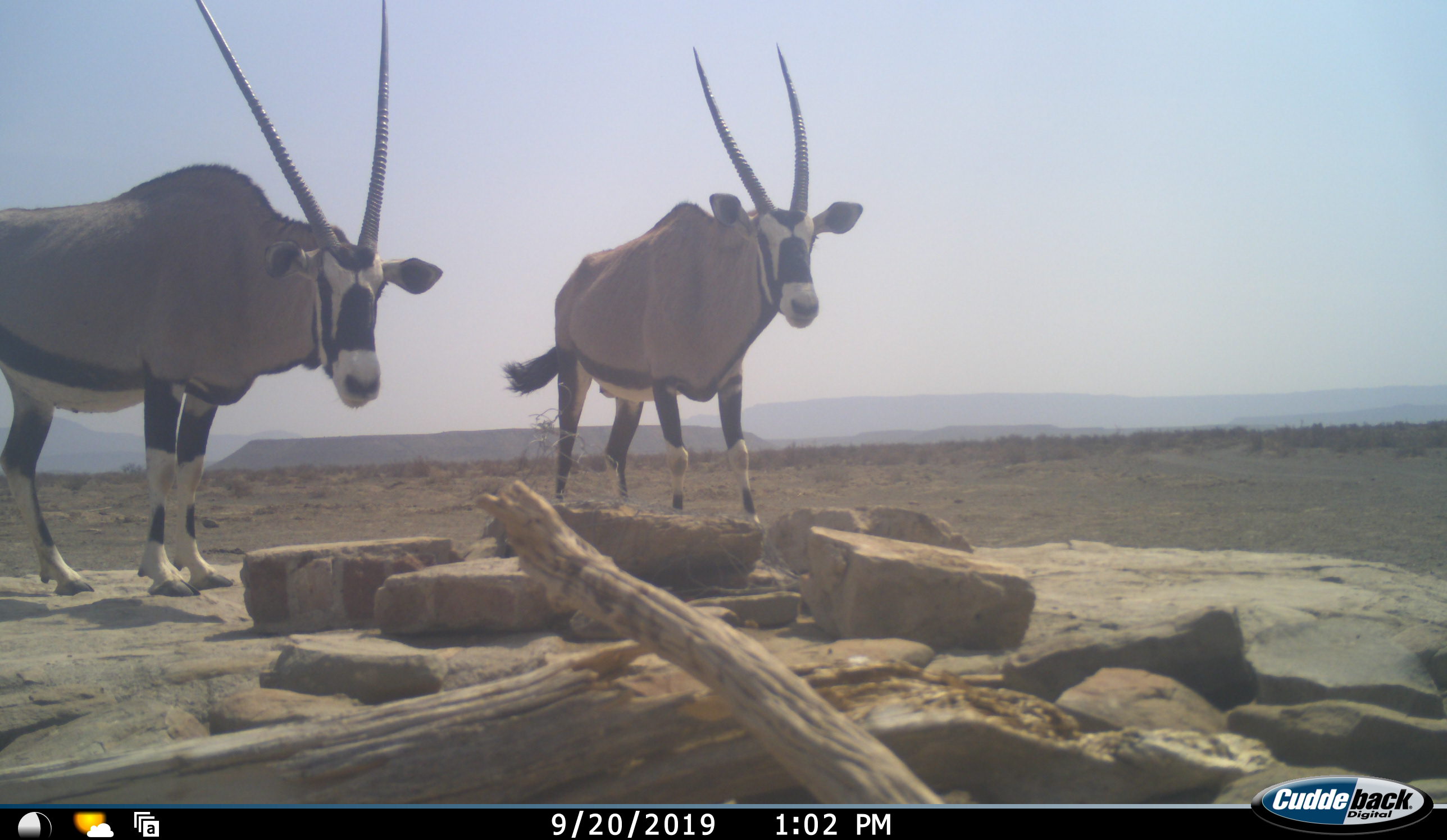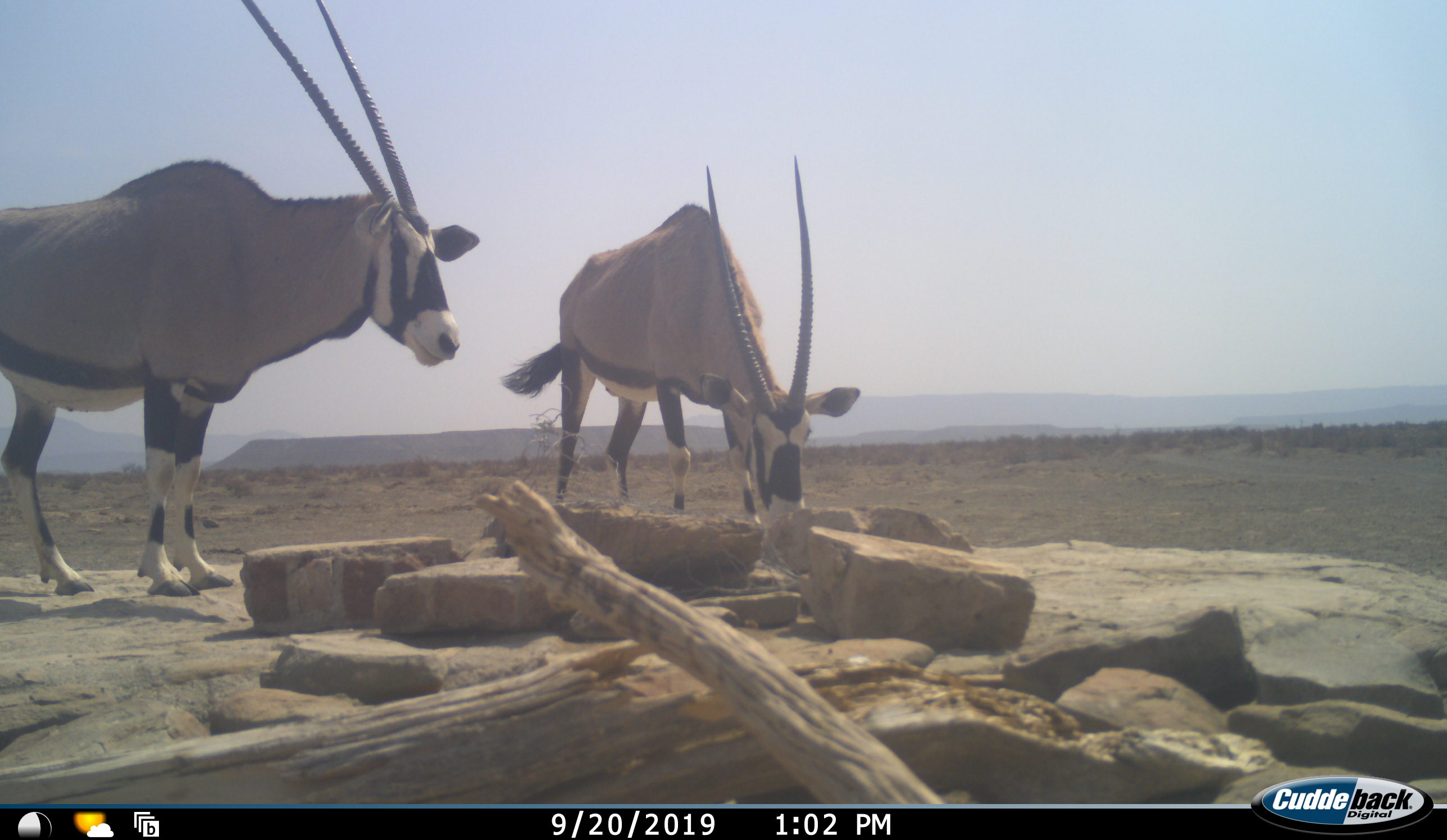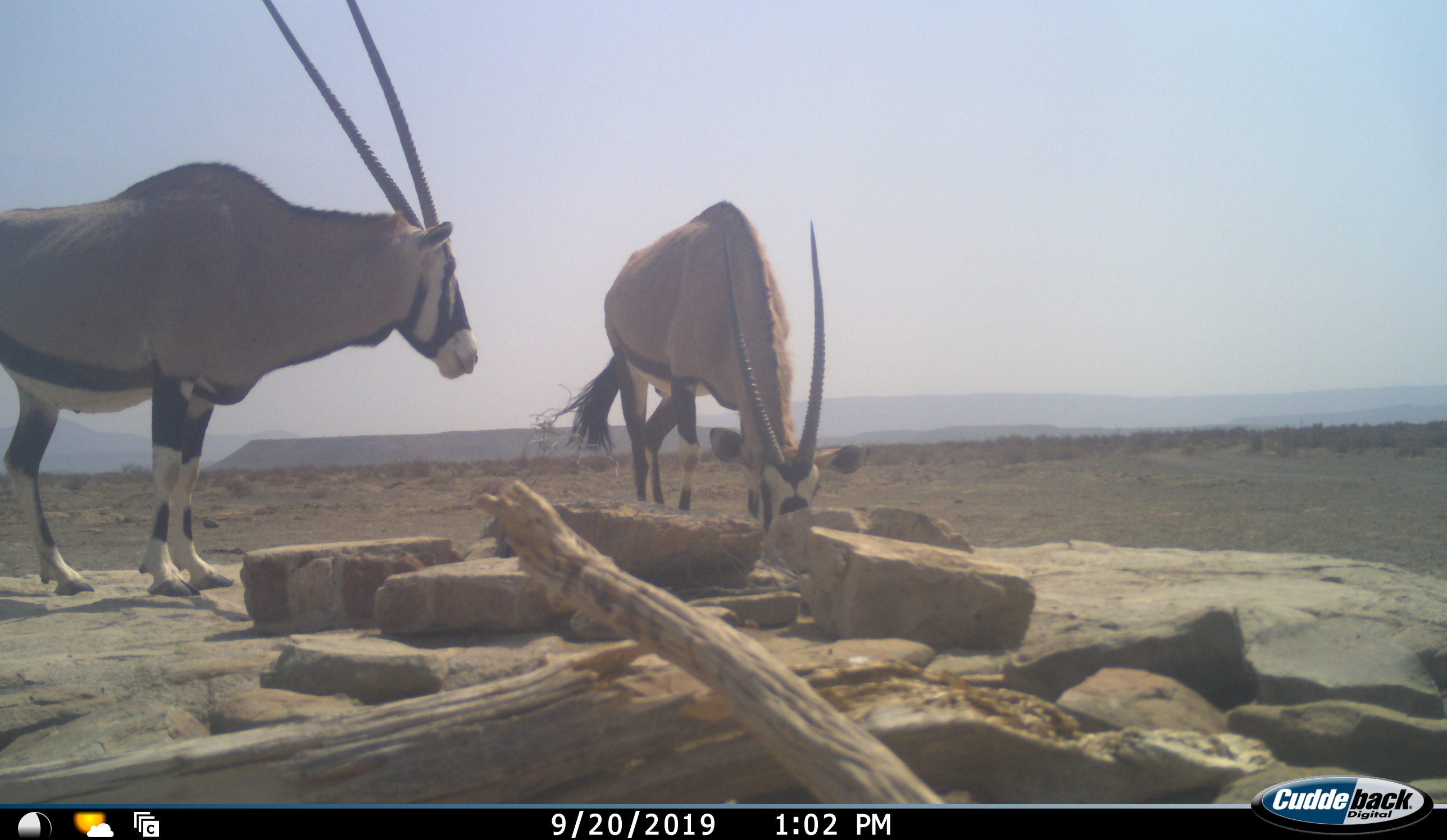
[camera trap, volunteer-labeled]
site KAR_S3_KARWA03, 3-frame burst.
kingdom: Animalia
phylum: Chordata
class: Mammalia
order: Artiodactyla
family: Bovidae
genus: Oryx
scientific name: Oryx gazella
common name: gemsbok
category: oryx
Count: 2.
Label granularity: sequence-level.